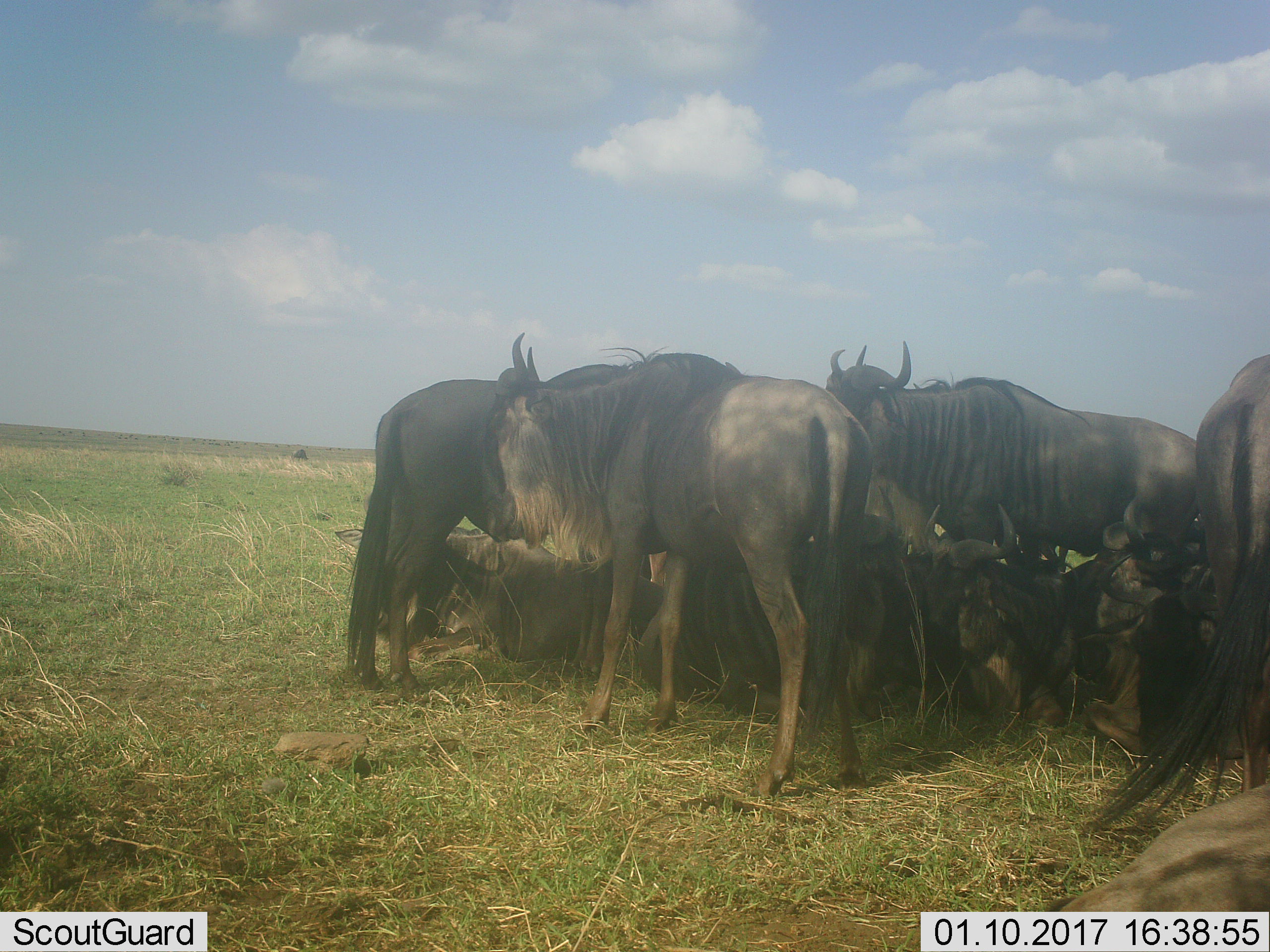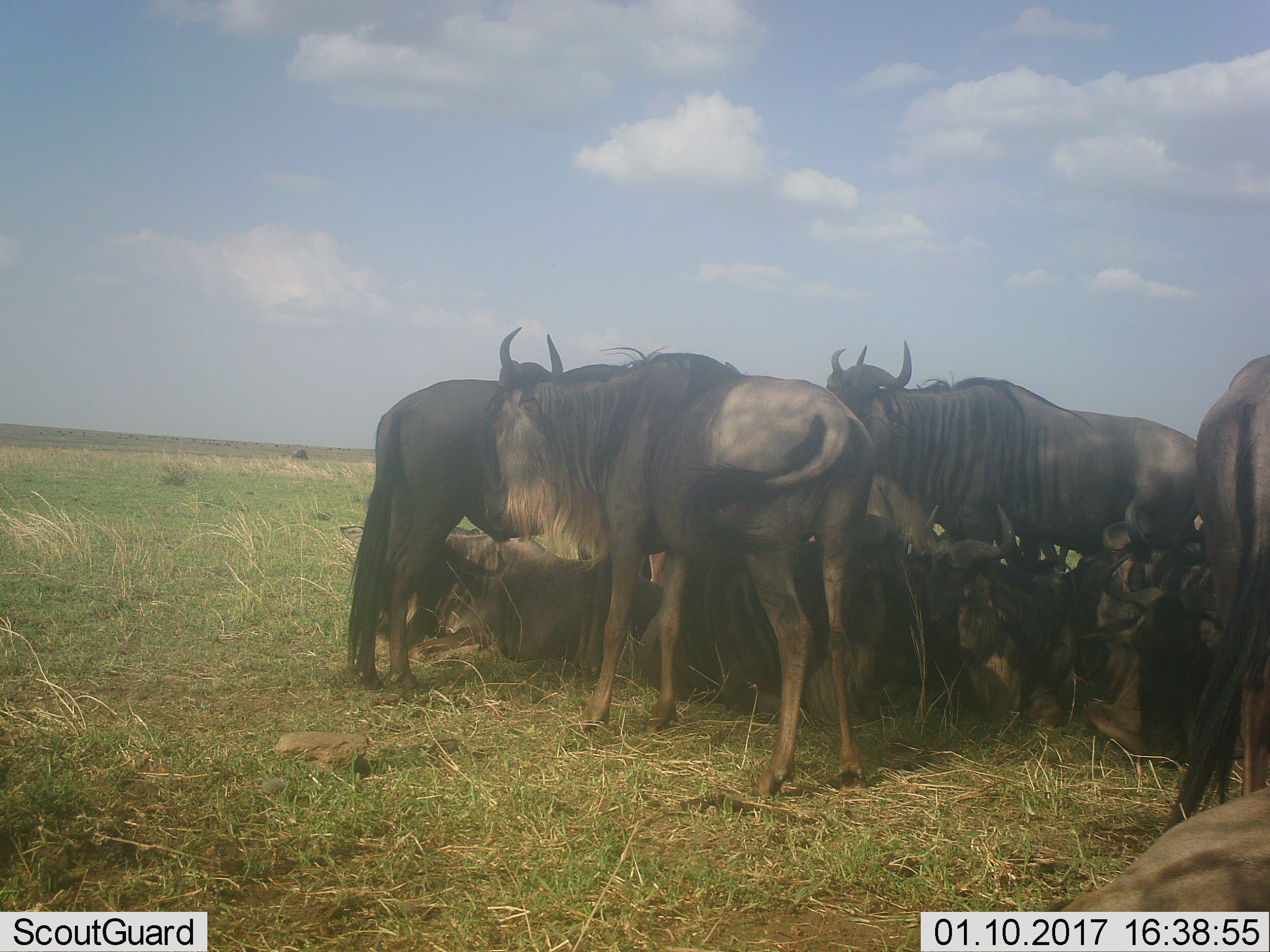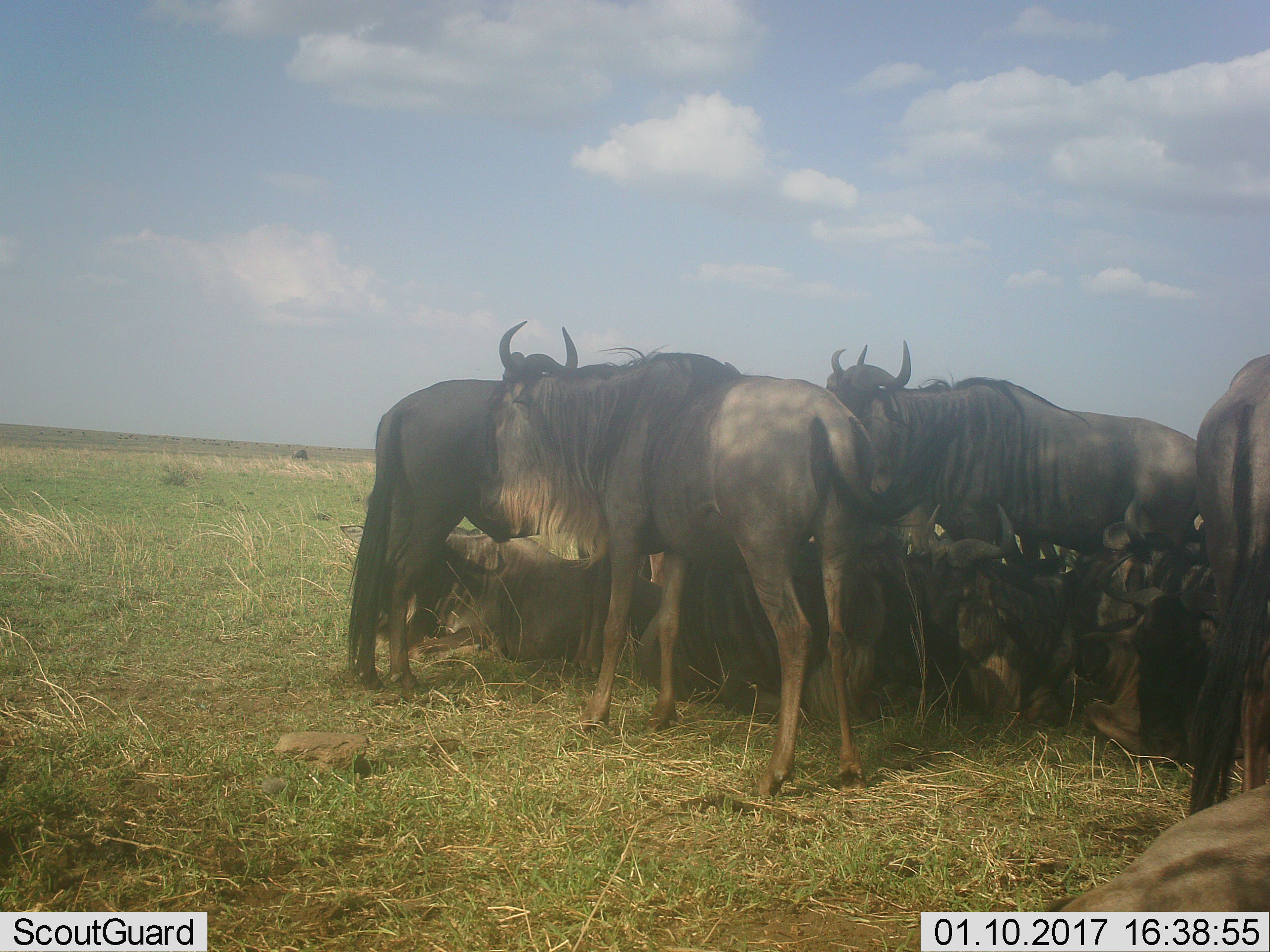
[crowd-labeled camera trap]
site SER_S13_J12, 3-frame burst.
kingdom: Animalia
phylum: Chordata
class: Mammalia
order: Artiodactyla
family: Bovidae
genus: Connochaetes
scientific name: Connochaetes taurinus taurinus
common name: blue wildebeest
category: wildebeestblue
Wildebeestblue (blue wildebeest) (Connochaetes taurinus taurinus), count 11-50. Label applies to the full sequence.